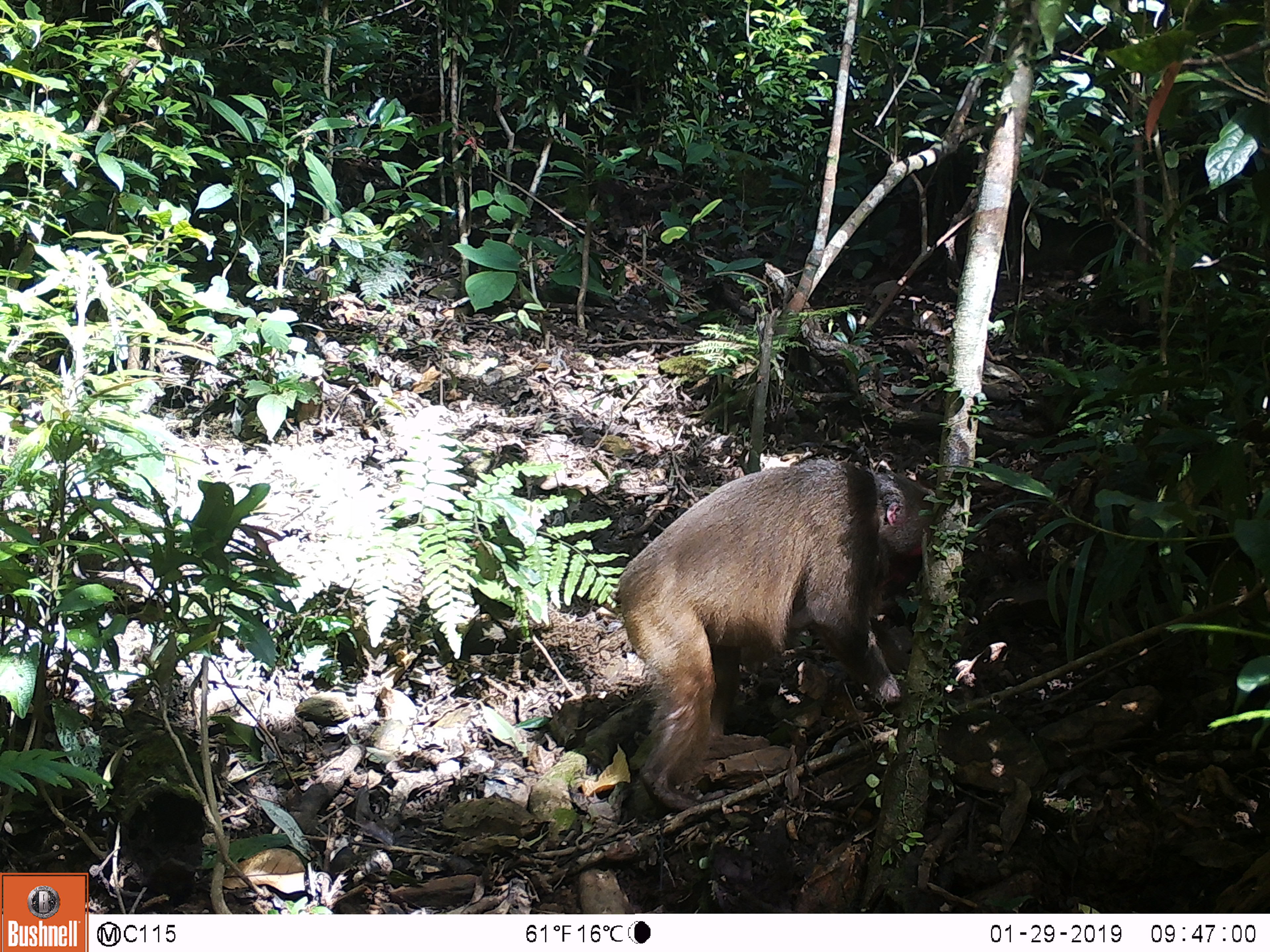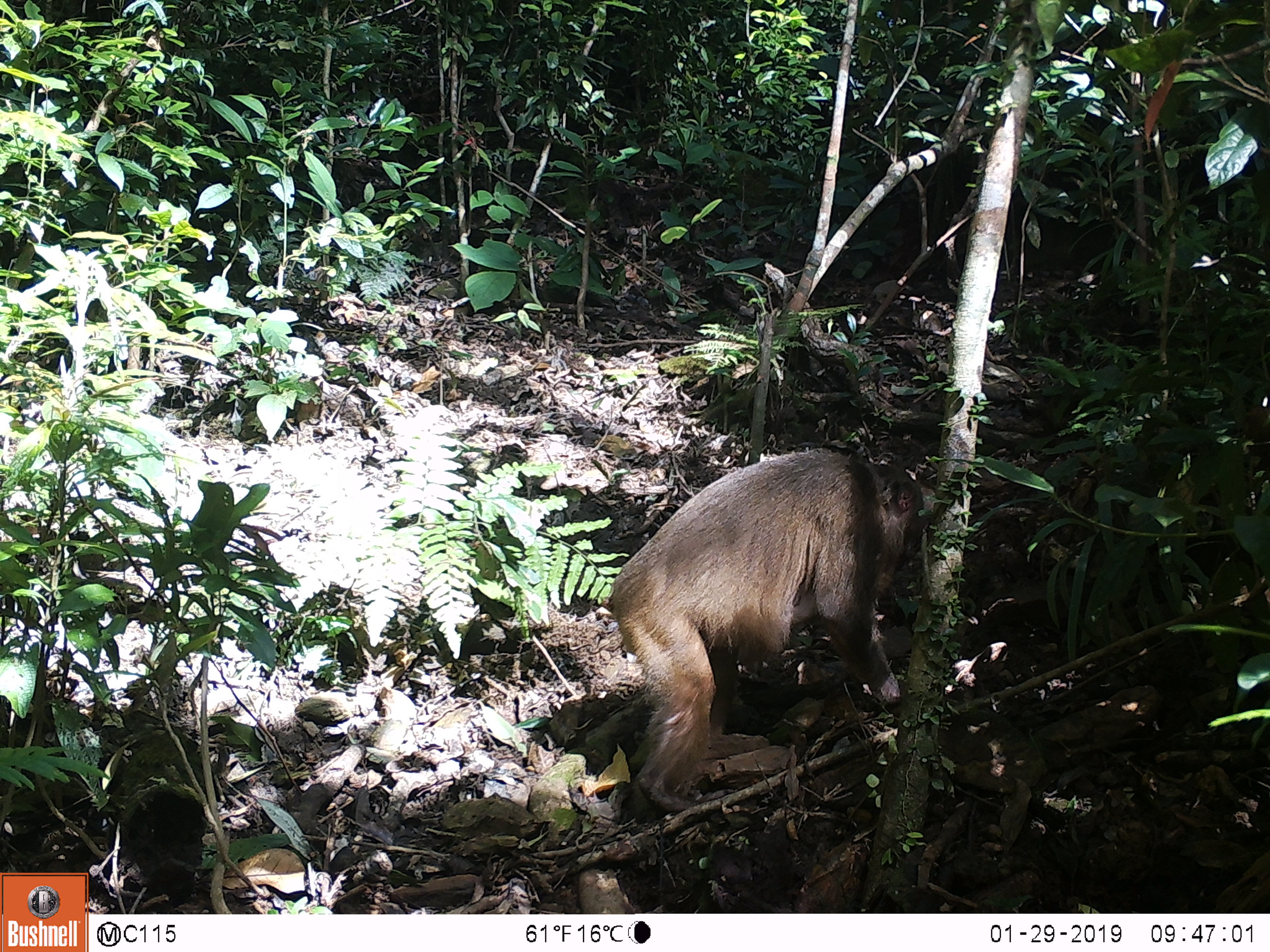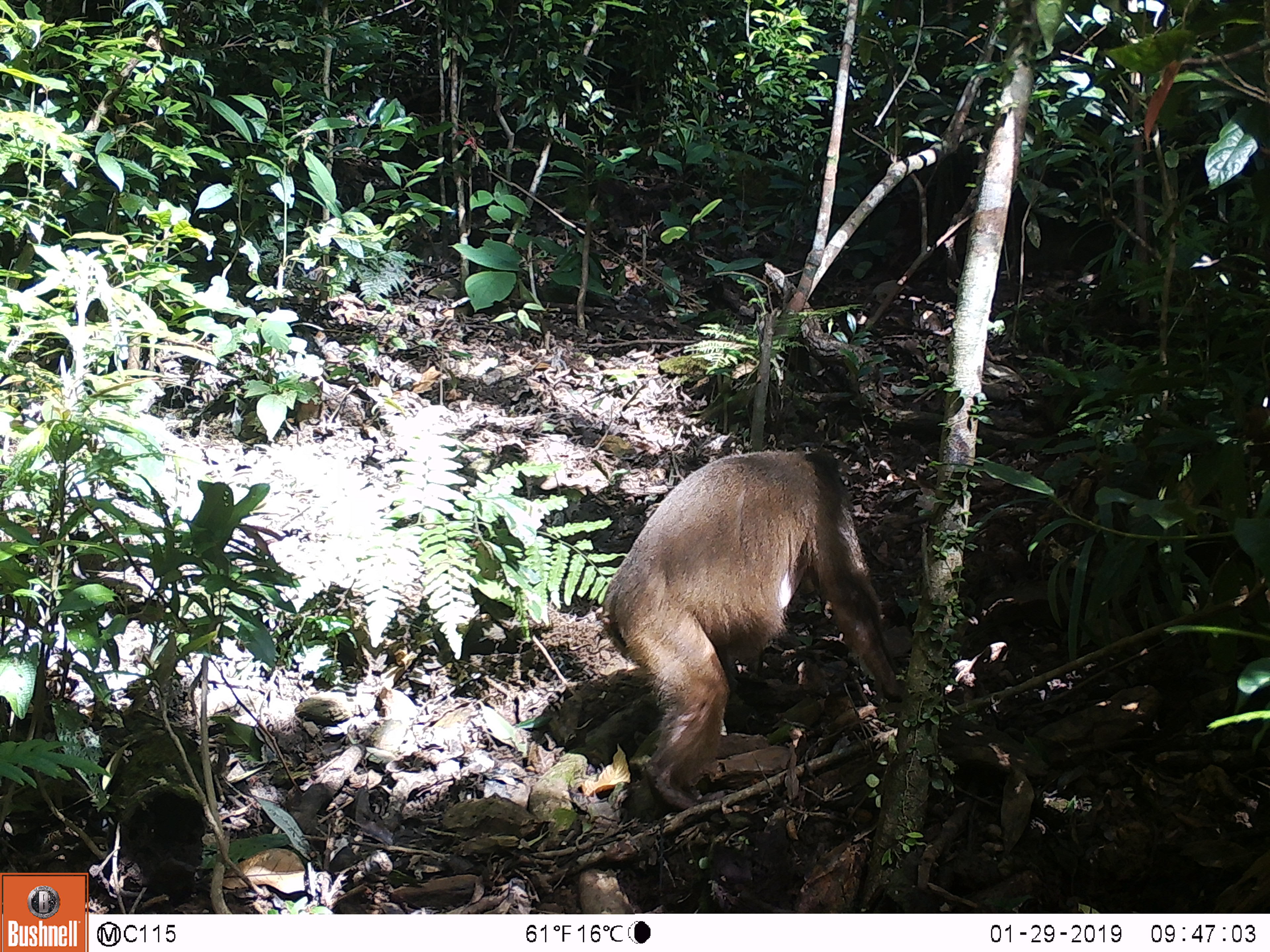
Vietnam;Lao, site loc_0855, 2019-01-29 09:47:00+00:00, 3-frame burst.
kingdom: Animalia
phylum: Chordata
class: Mammalia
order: Primates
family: Cercopithecidae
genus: Macaca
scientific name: Macaca arctoides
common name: stump-tailed macaque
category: stump tailed macaque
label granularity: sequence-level